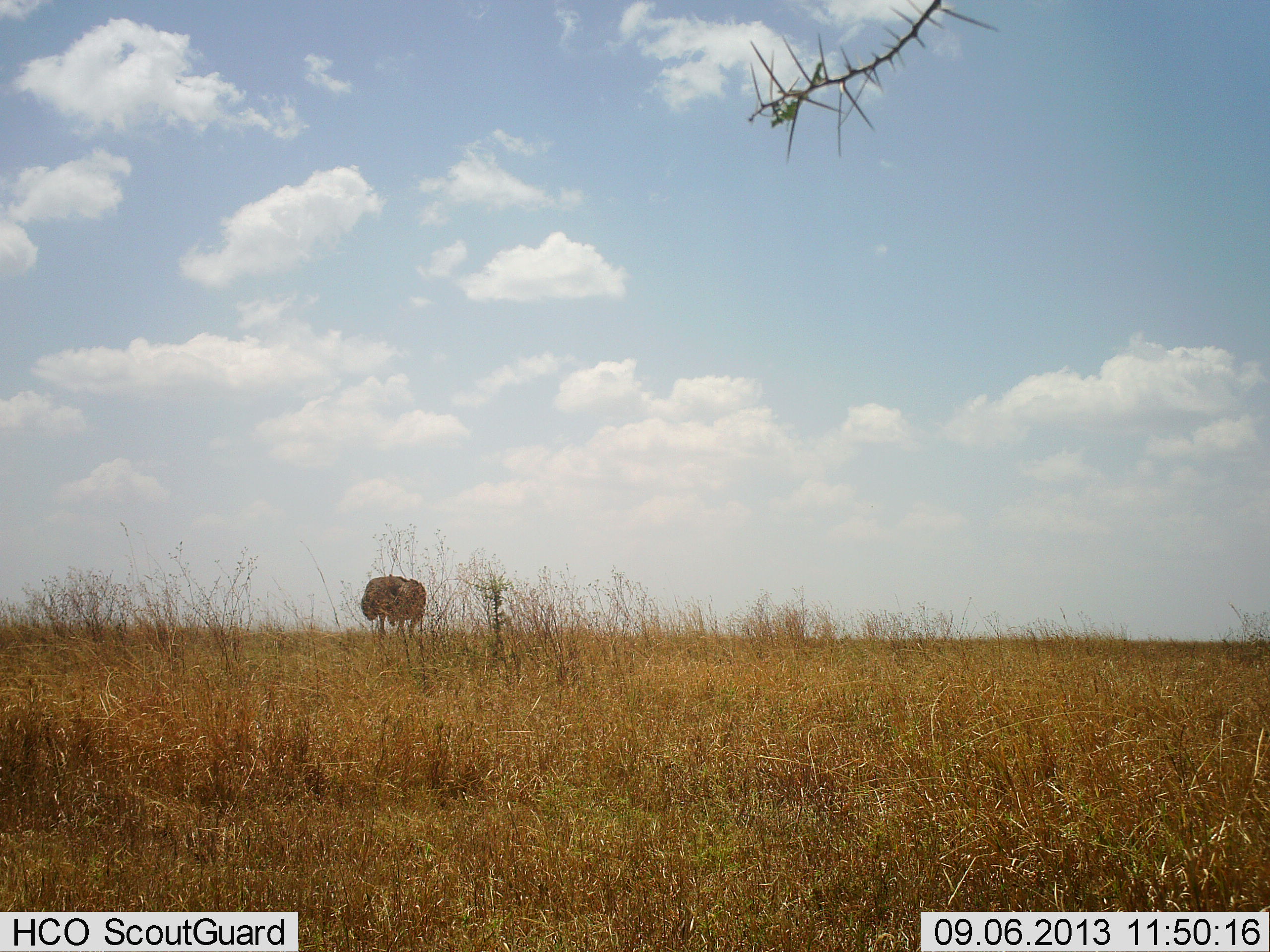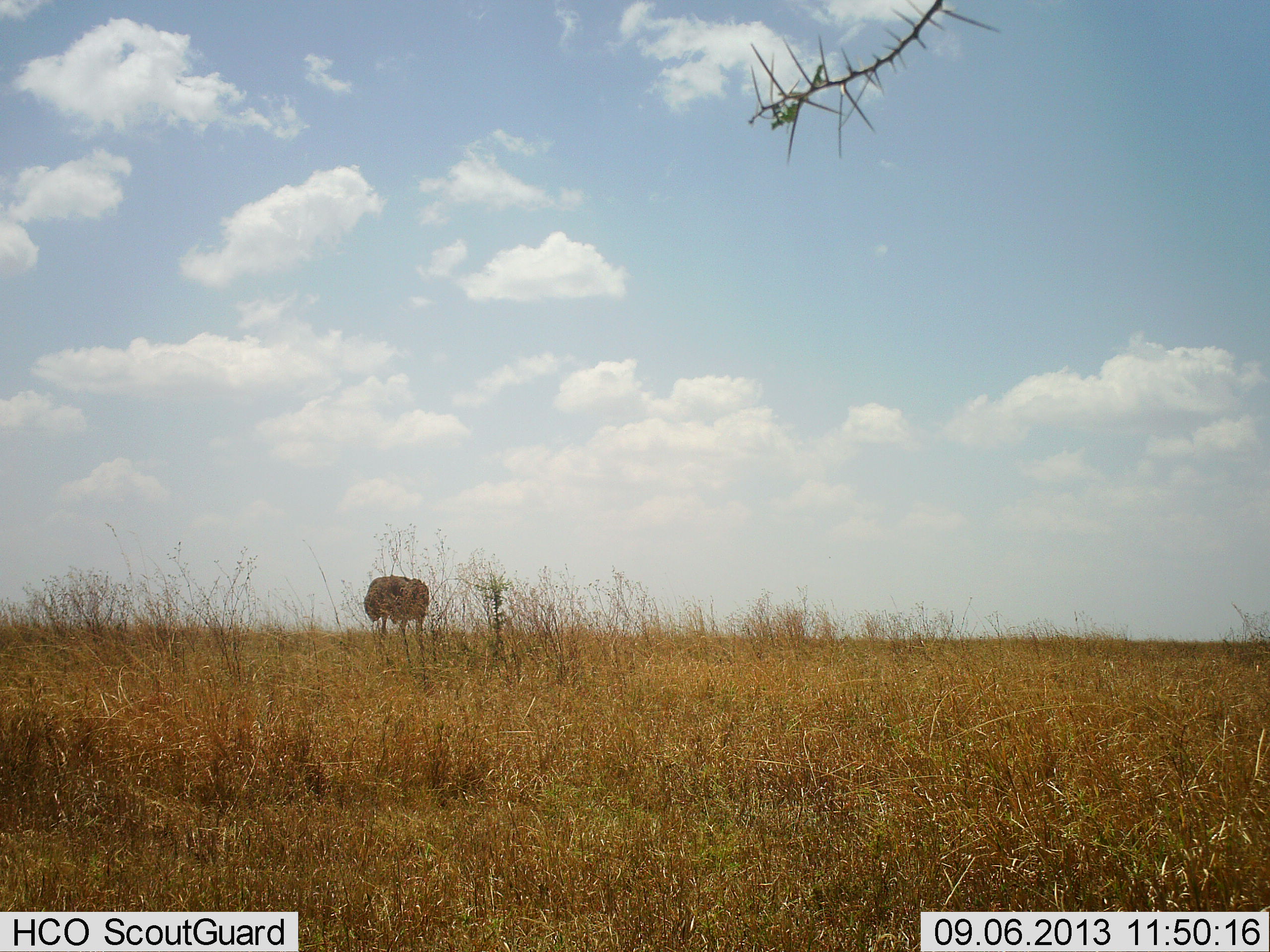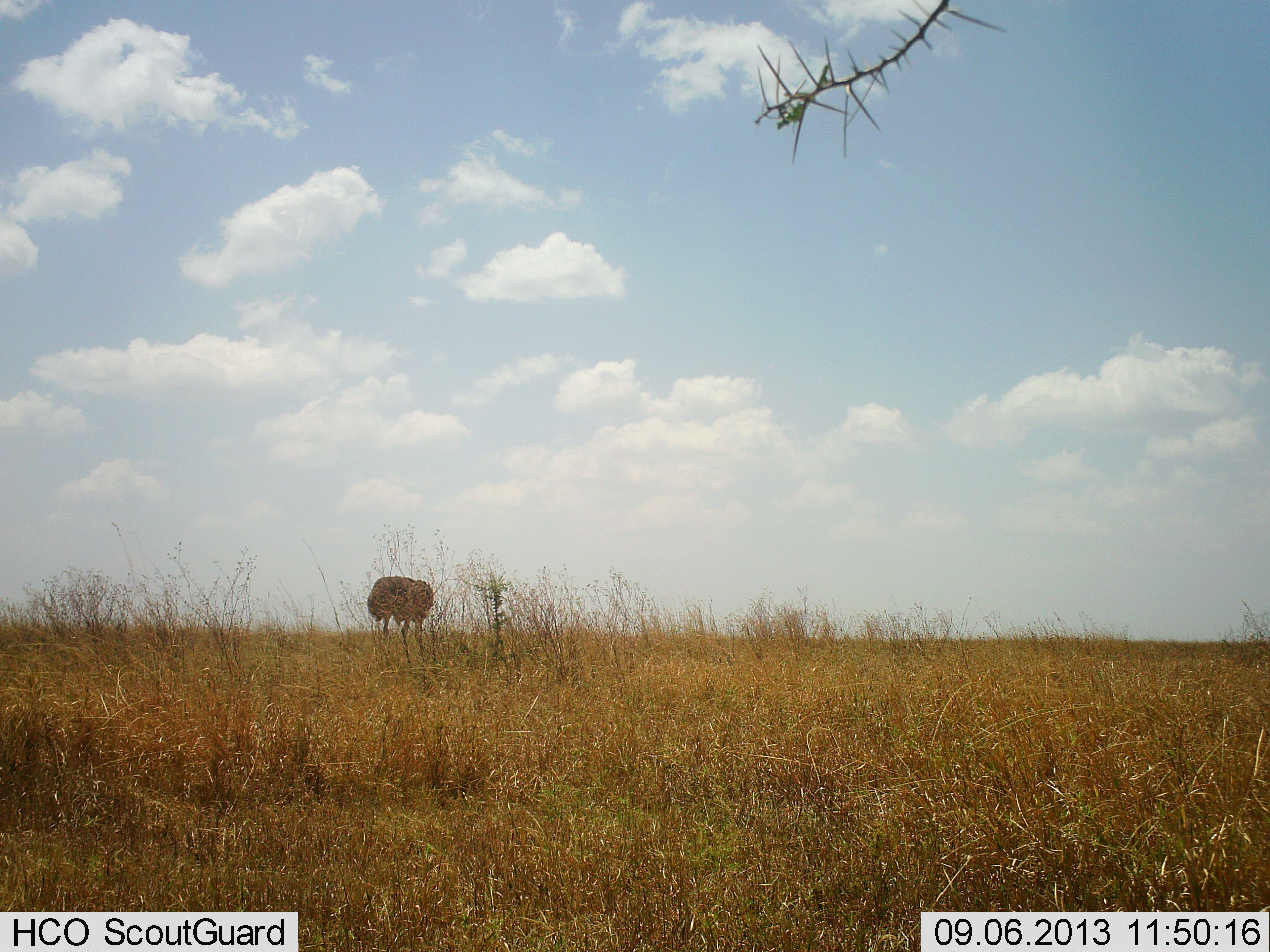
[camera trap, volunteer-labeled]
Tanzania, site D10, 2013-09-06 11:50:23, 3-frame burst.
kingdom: Animalia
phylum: Chordata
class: Aves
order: Struthioniformes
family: Struthionidae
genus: Struthio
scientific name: Struthio camelus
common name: ostrich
Ostrich (Struthio camelus), count 1. Behavior (volunteer vote fractions): standing 33%, resting 0%, moving 0%, interacting 0%. Young present (vote fraction): 0%. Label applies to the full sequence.